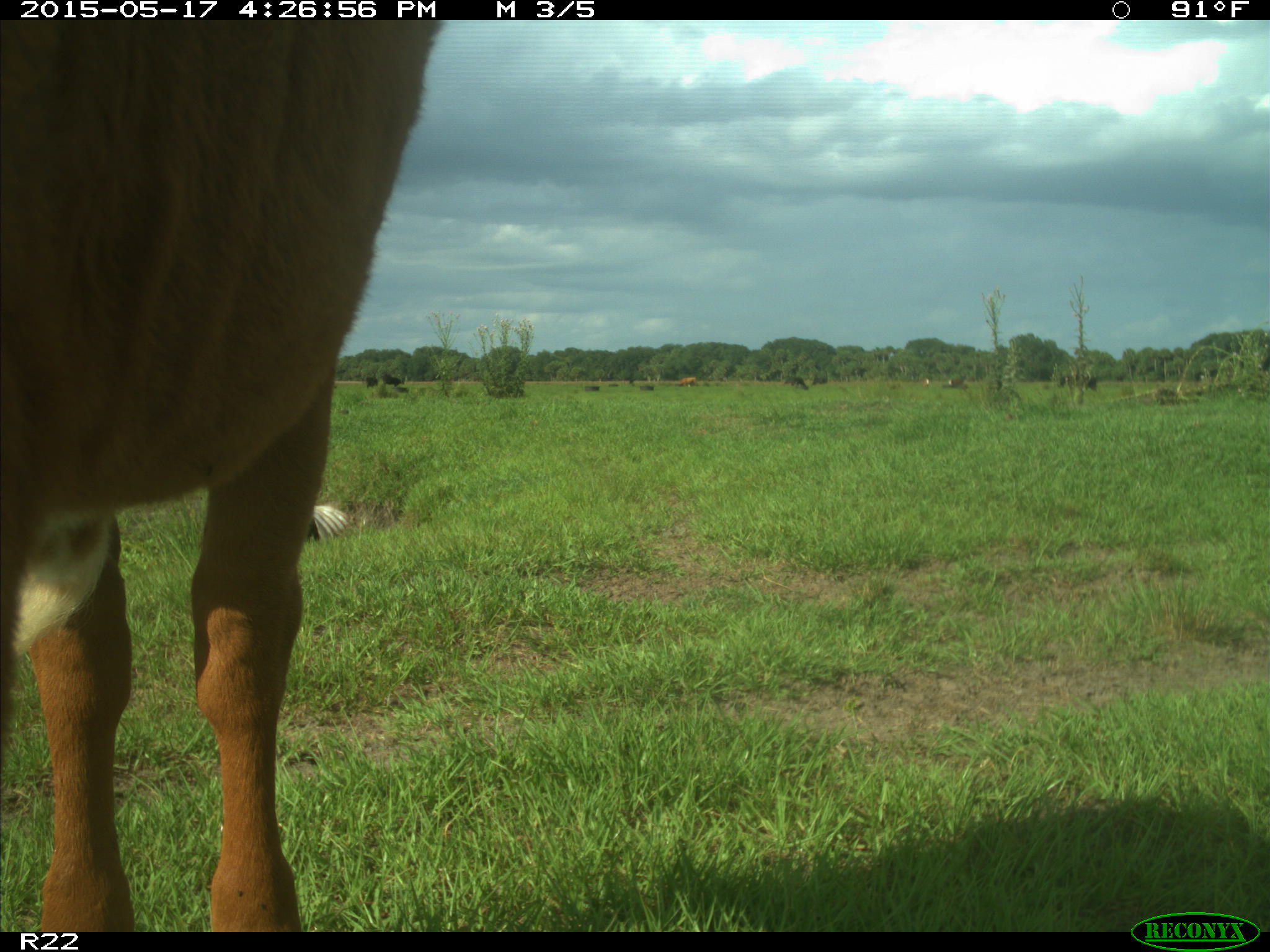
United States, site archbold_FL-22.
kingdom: Animalia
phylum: Chordata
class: Mammalia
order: Artiodactyla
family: Bovidae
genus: Bos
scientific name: Bos taurus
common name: domestic cow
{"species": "Bos taurus (domestic cow)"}